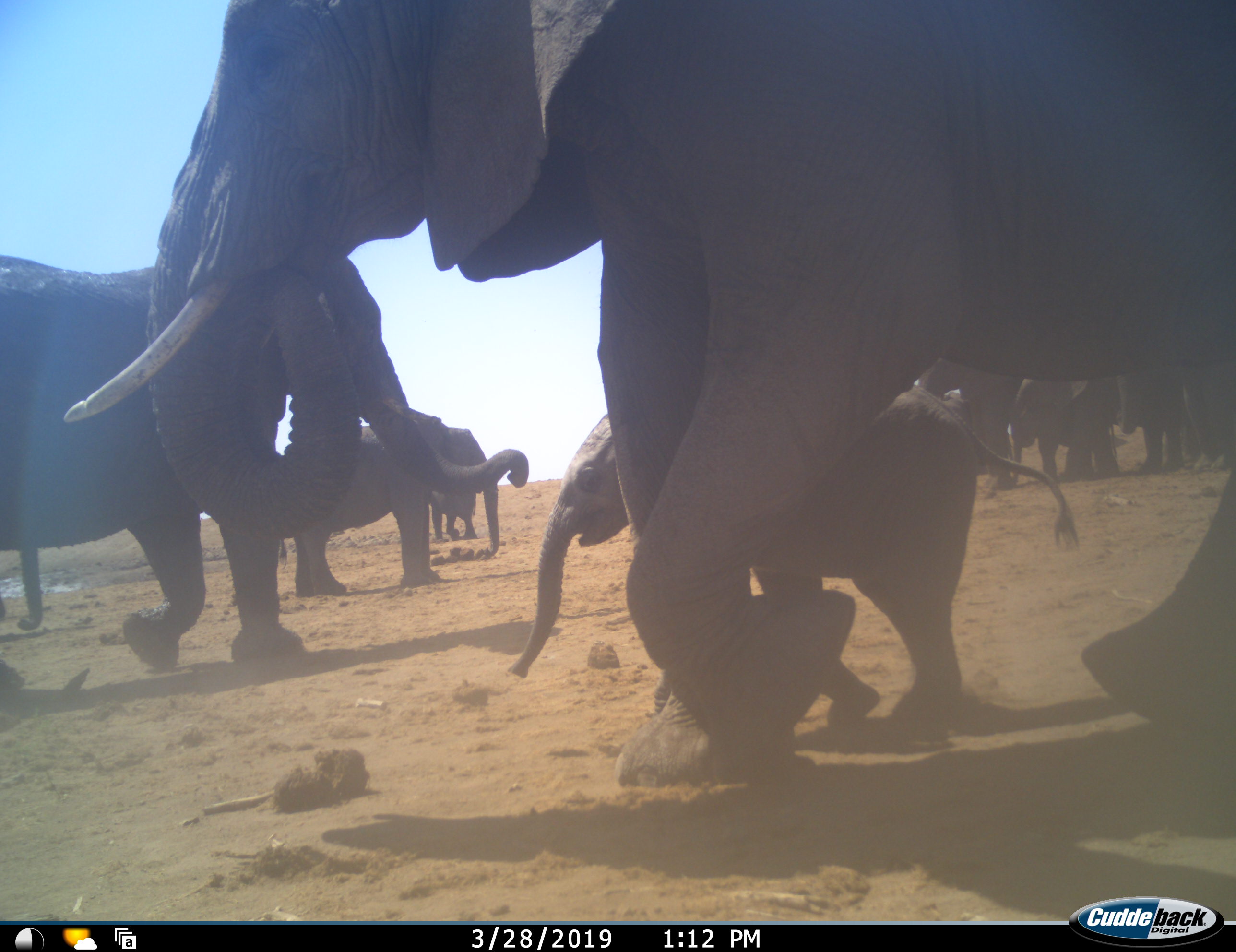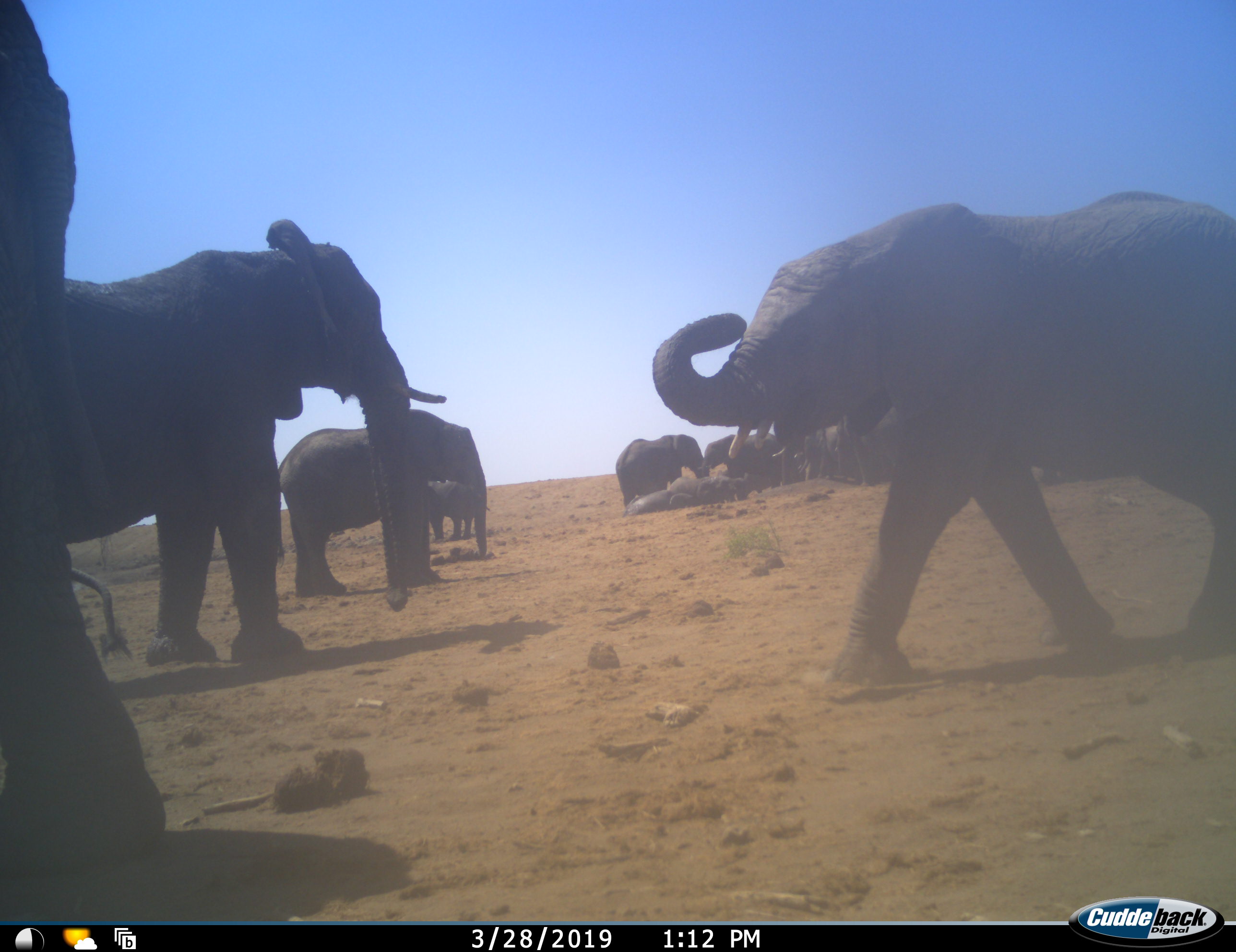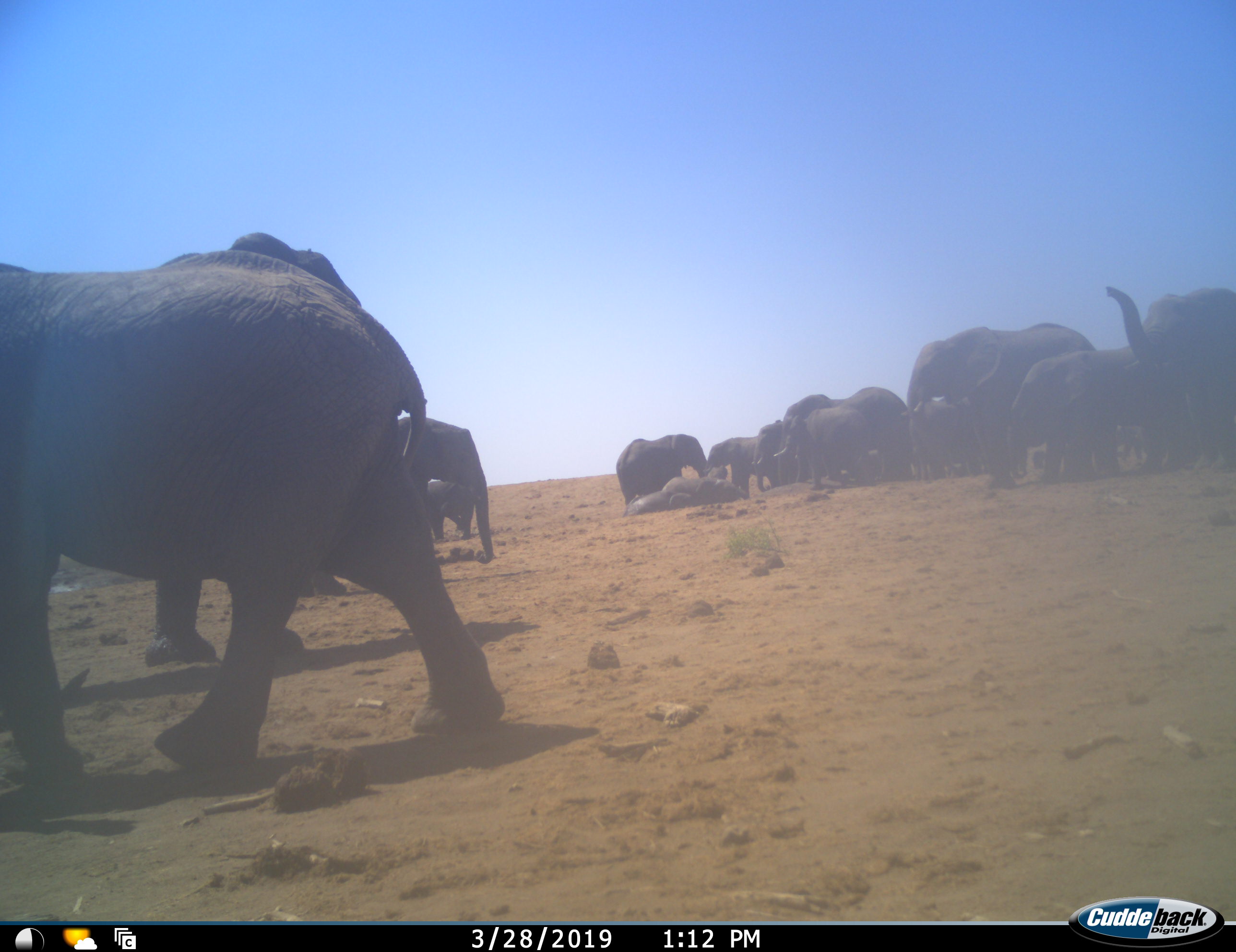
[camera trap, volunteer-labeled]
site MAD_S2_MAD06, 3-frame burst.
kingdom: Animalia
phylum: Chordata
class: Mammalia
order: Proboscidea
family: Elephantidae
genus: Loxodonta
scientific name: Loxodonta africana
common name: african bush elephant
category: elephant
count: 11-50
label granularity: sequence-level